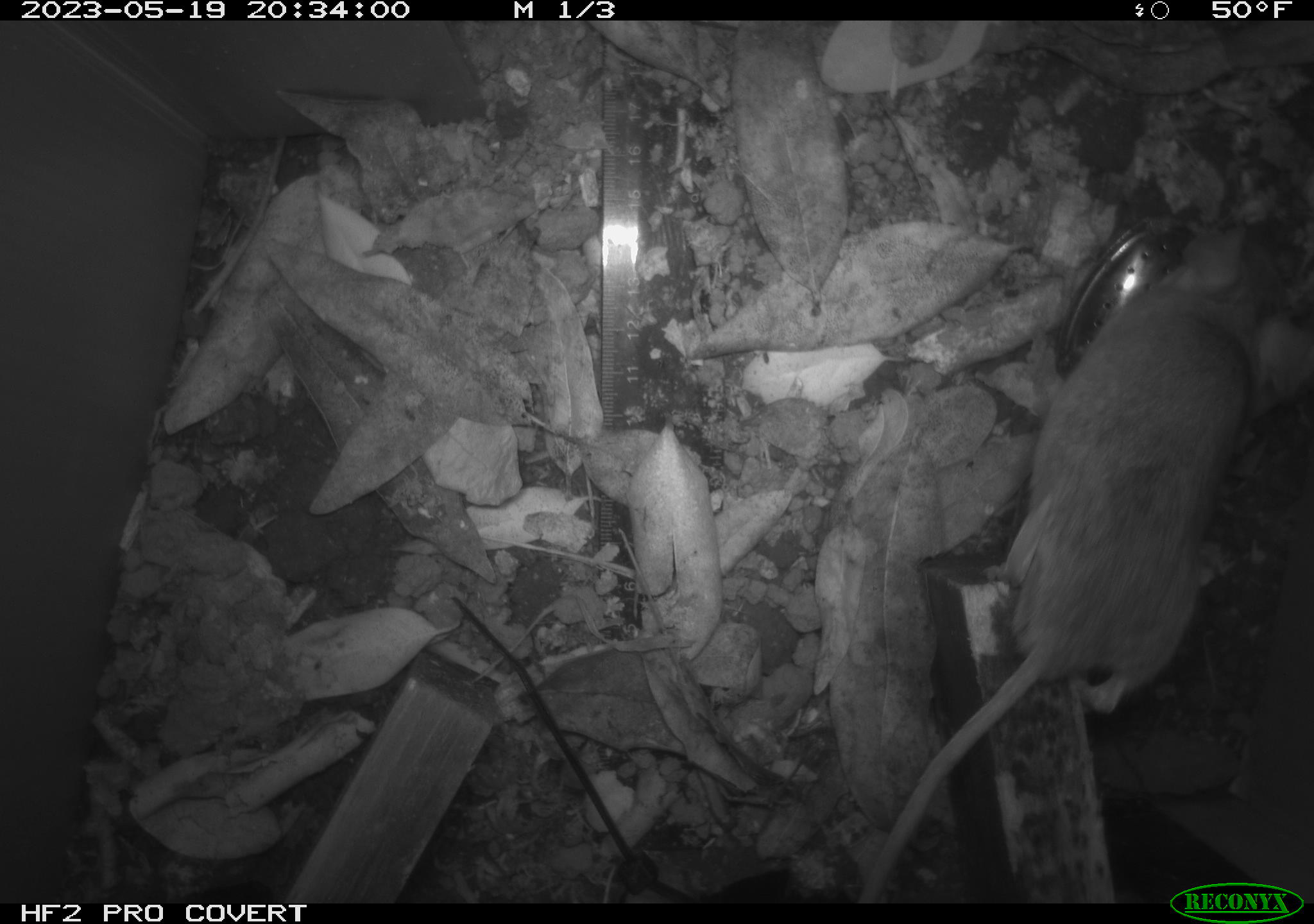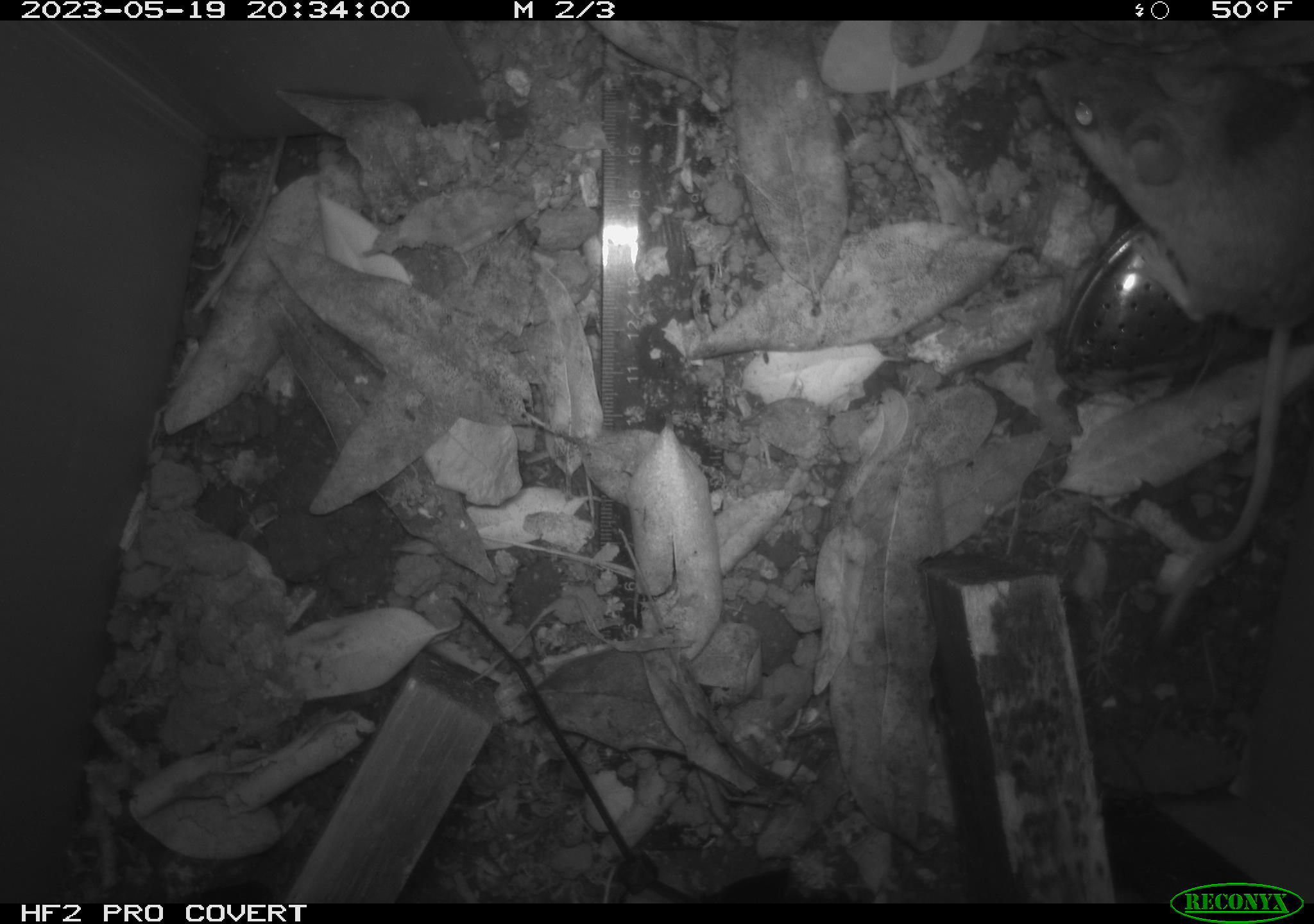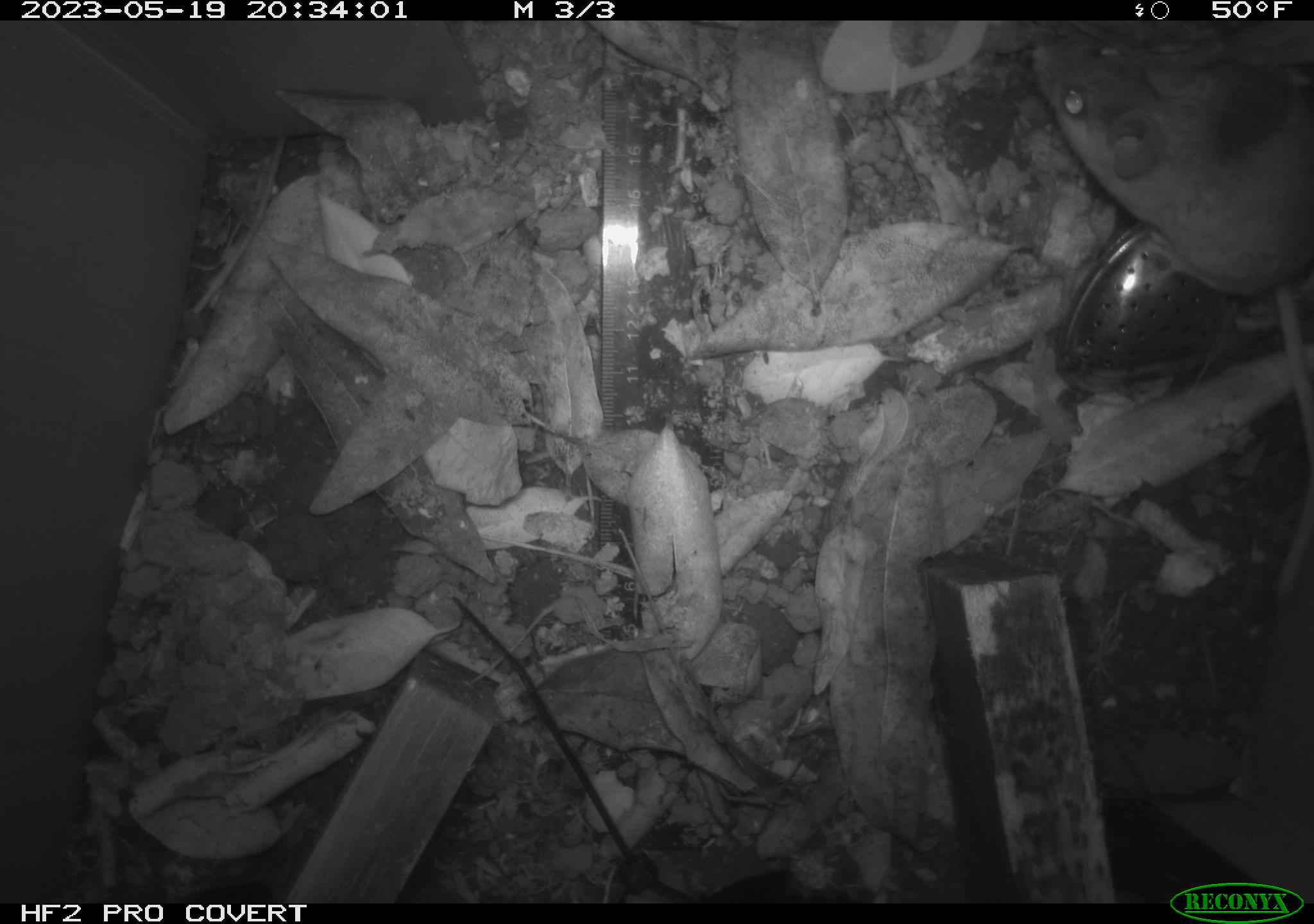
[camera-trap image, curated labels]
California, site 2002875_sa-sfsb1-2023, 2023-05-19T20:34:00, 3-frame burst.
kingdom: Animalia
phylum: Chordata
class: Mammalia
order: Rodentia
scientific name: Rodentia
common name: mouse species